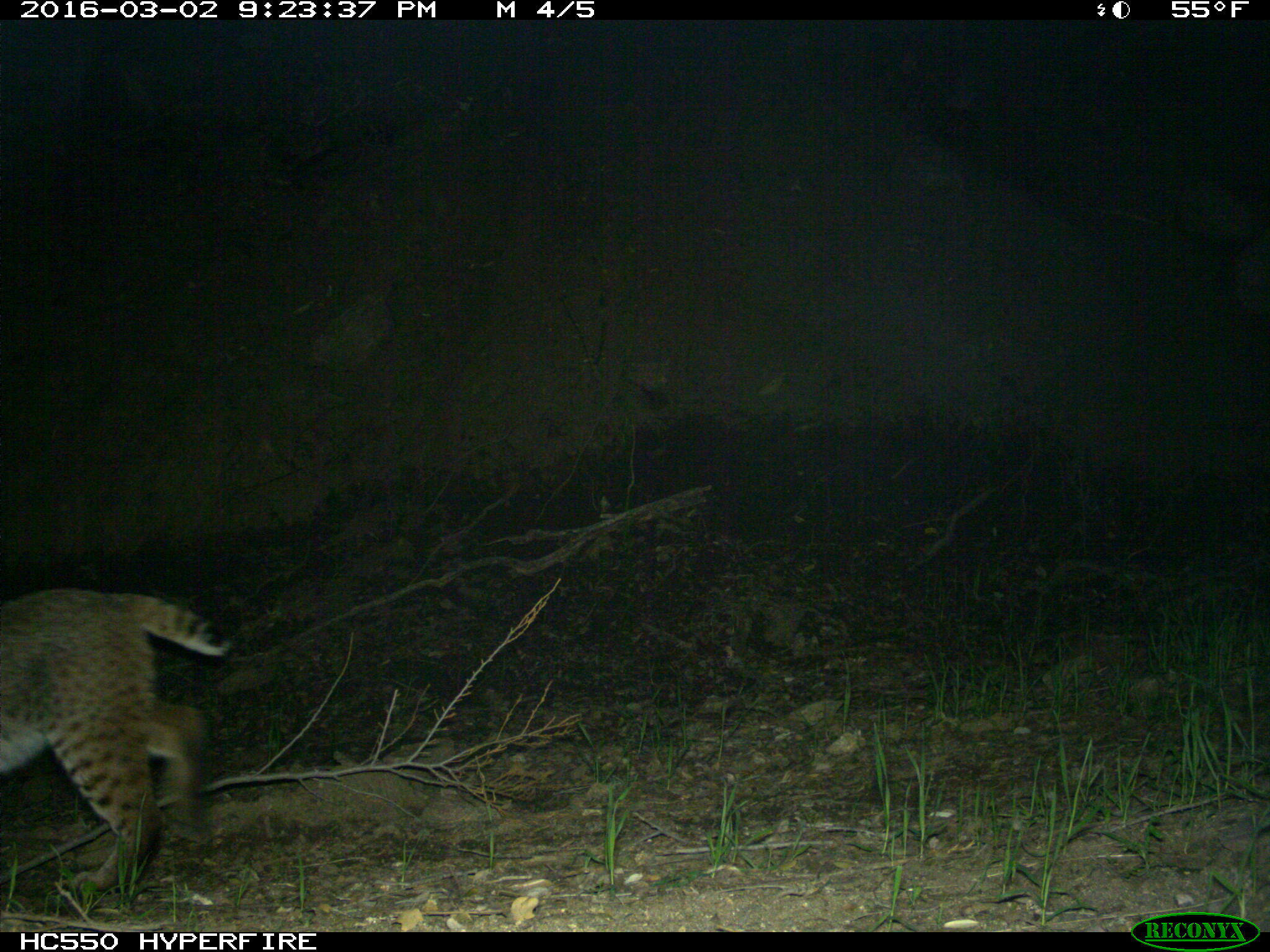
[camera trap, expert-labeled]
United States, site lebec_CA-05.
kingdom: Animalia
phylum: Chordata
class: Mammalia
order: Carnivora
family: Felidae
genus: Lynx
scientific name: Lynx rufus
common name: bobcat